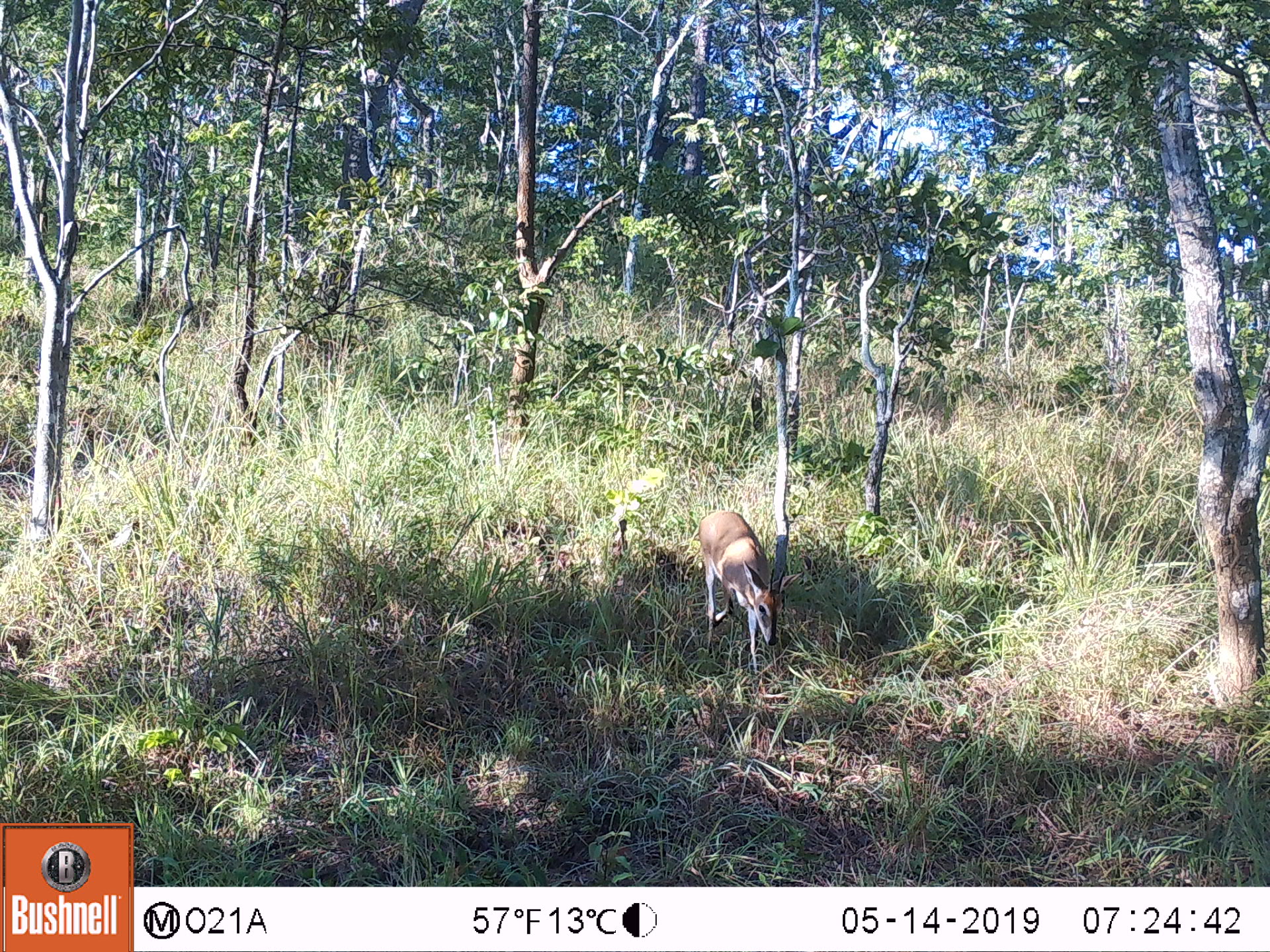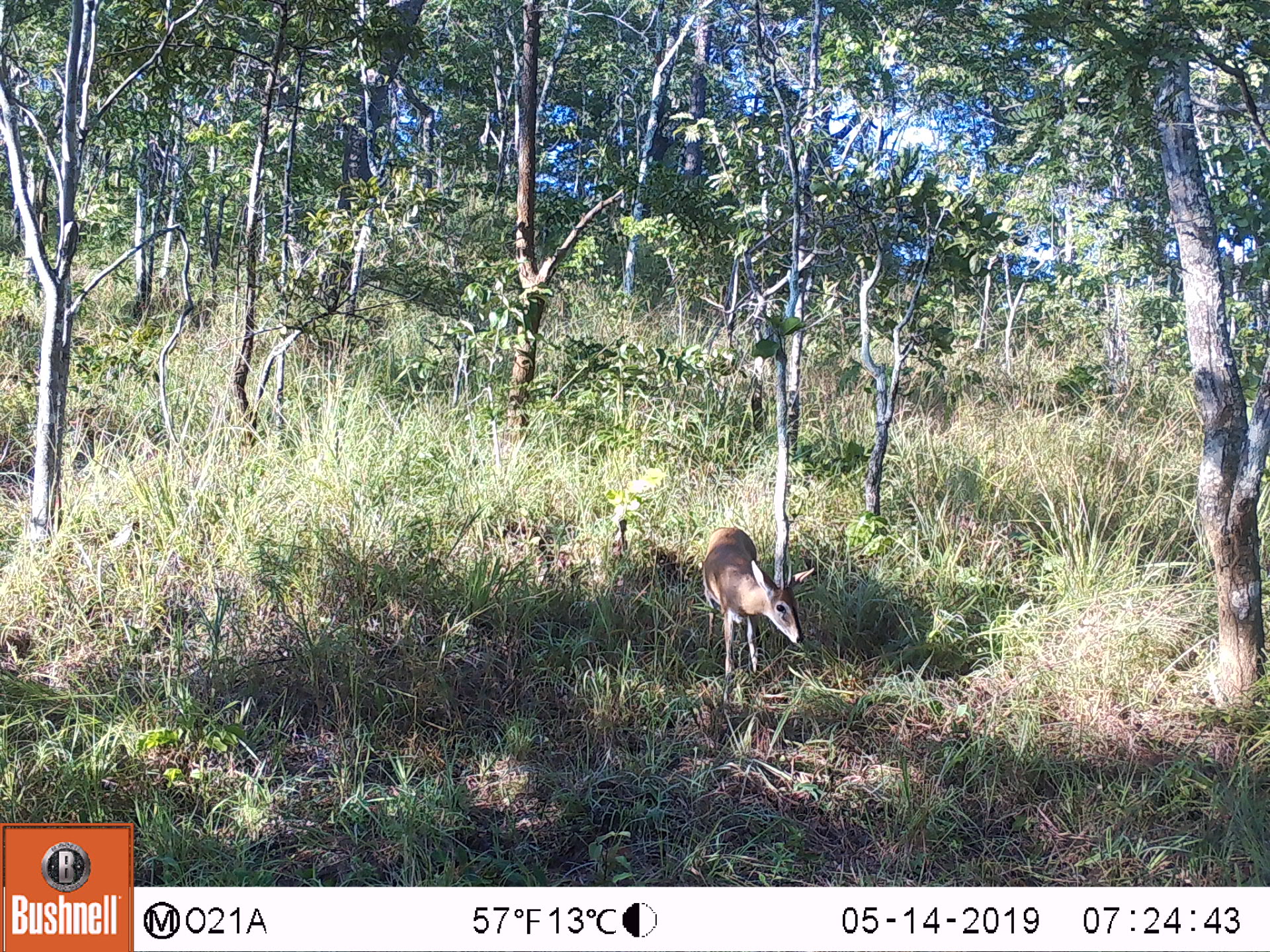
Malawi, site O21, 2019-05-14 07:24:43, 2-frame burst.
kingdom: Animalia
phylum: Chordata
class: Mammalia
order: Artiodactyla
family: Bovidae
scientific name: Antilopinae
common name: small antelope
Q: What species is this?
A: Small antelope (Antilopinae).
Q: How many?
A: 1.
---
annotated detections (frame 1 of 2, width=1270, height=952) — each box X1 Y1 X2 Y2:
small antelope: 685 507 804 678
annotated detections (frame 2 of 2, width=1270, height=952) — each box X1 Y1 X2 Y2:
small antelope: 685 514 821 682